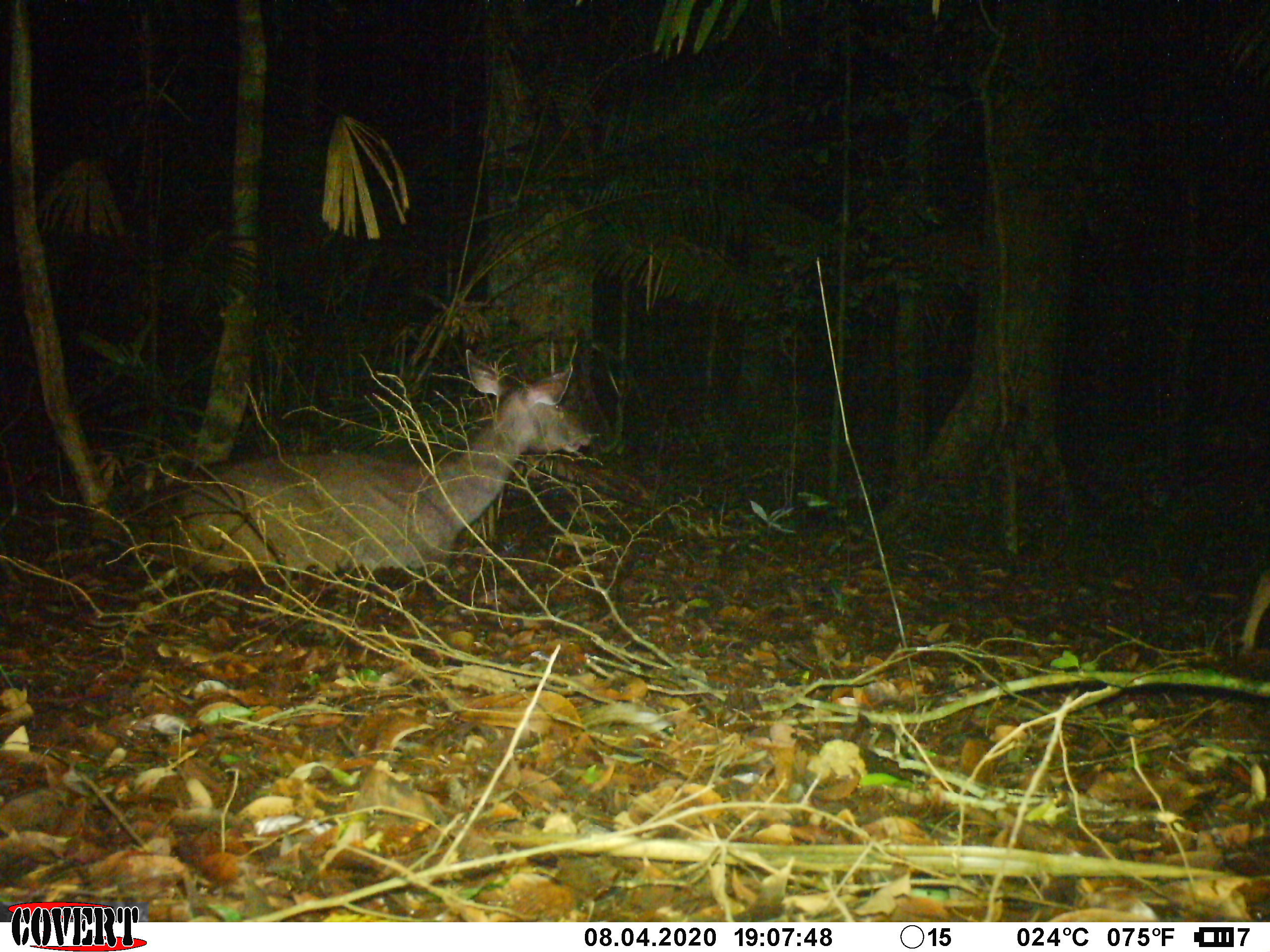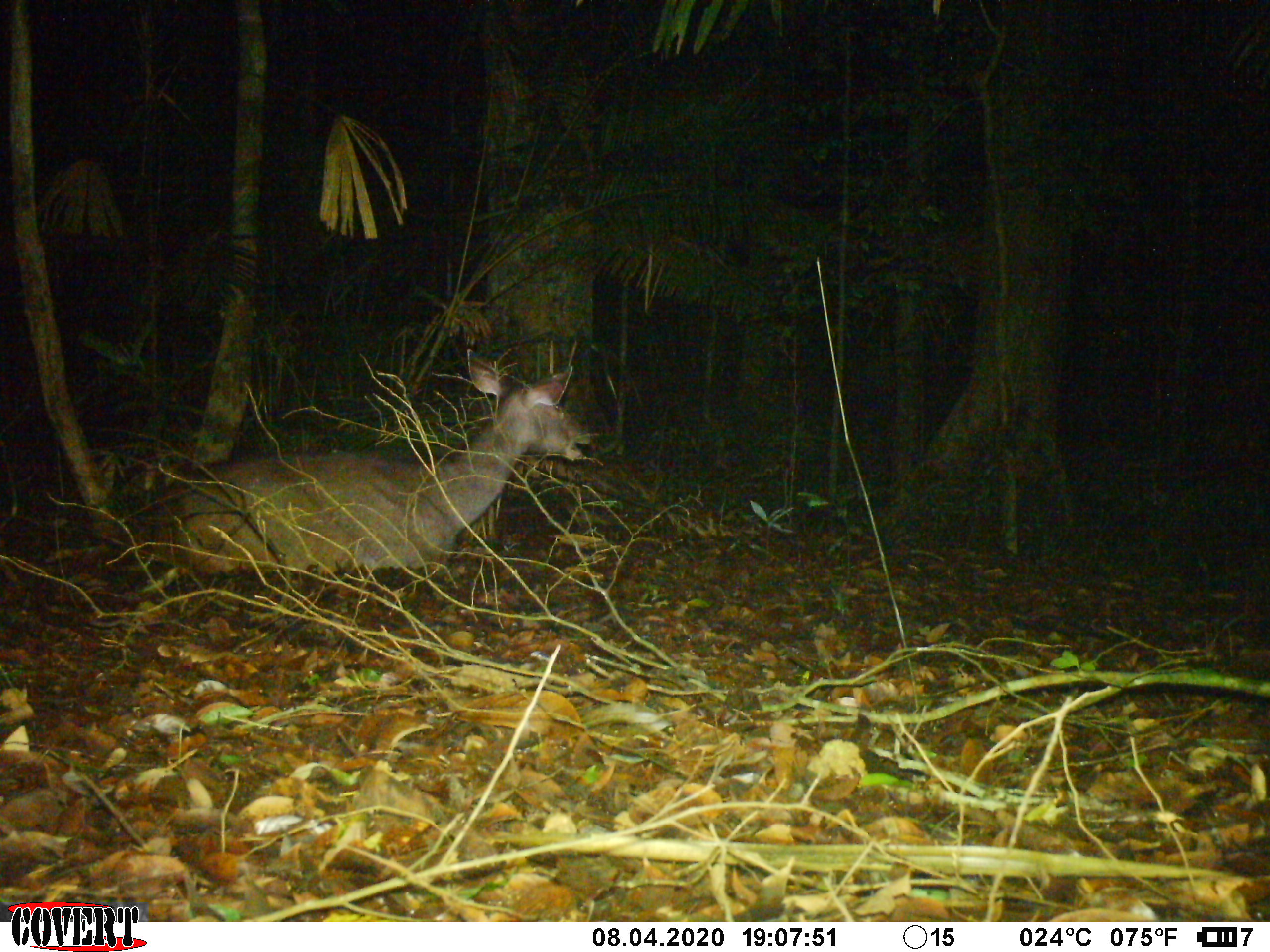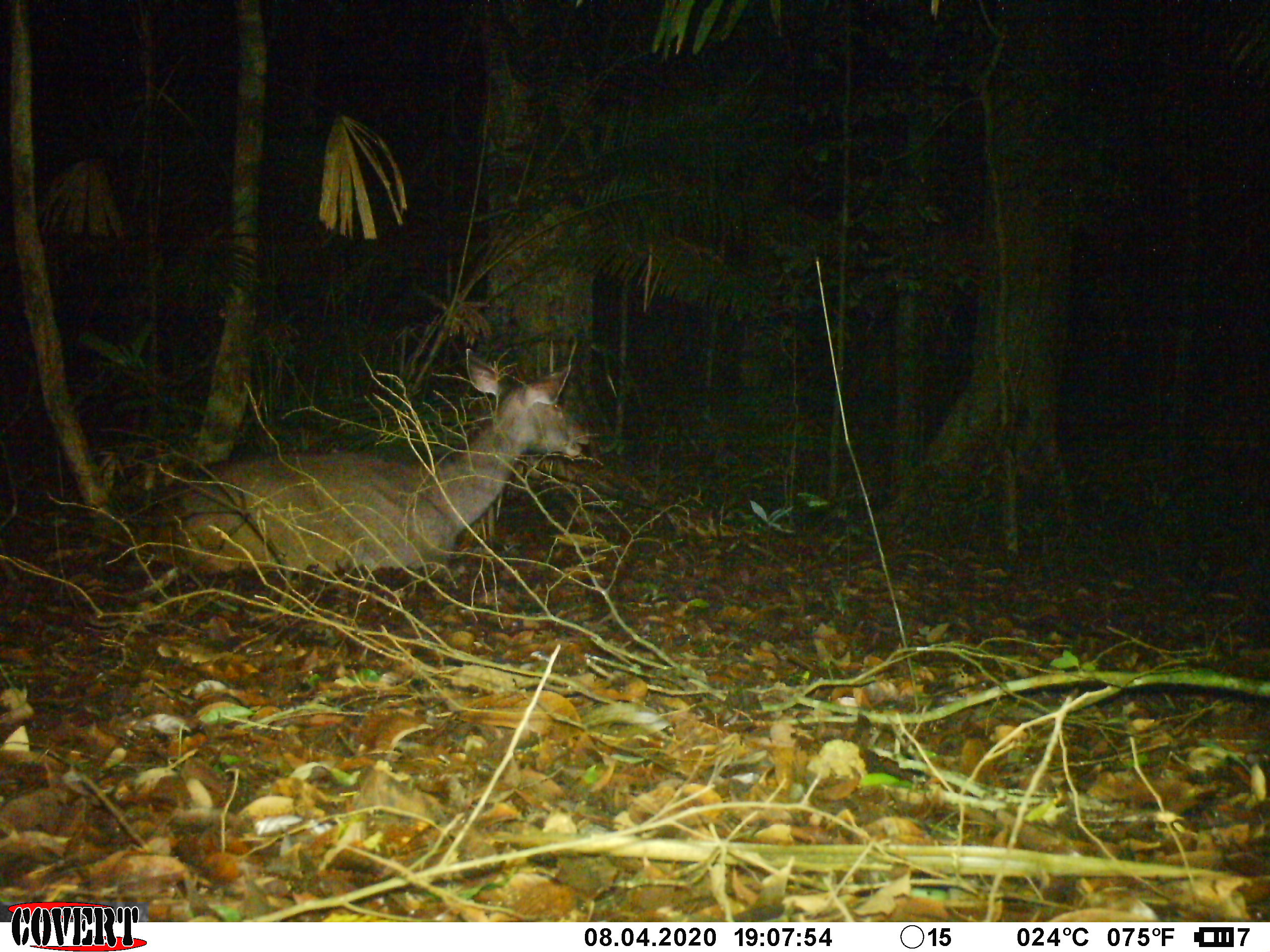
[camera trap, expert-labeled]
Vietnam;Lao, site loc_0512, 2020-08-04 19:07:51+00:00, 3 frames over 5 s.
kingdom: Animalia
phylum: Chordata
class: Mammalia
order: Artiodactyla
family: Cervidae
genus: Rusa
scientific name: Rusa unicolor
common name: sambar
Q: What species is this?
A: Sambar (Rusa unicolor).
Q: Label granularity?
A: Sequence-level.